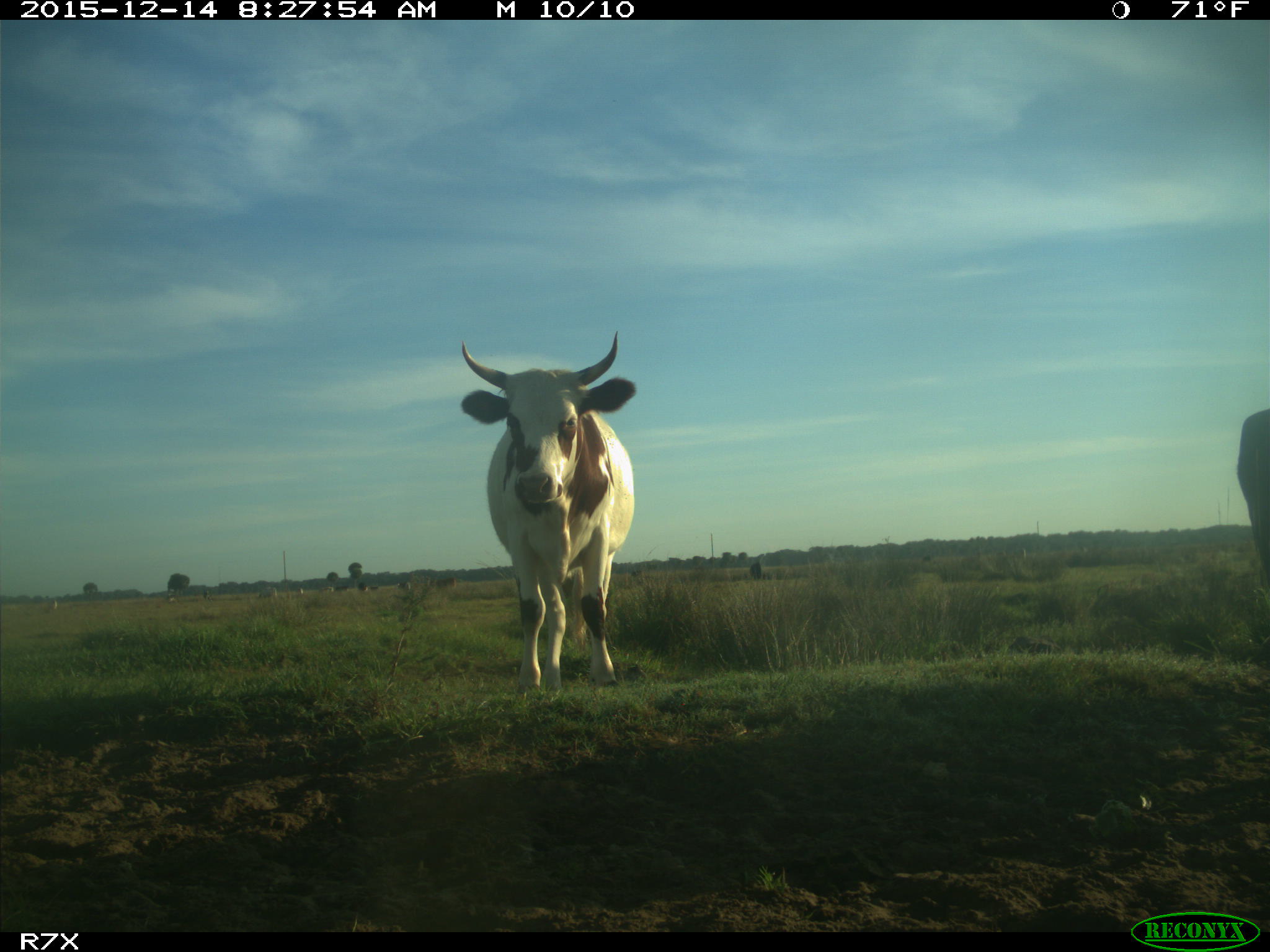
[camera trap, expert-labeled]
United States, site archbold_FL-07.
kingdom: Animalia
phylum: Chordata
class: Mammalia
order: Artiodactyla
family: Bovidae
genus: Bos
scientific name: Bos taurus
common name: domestic cow